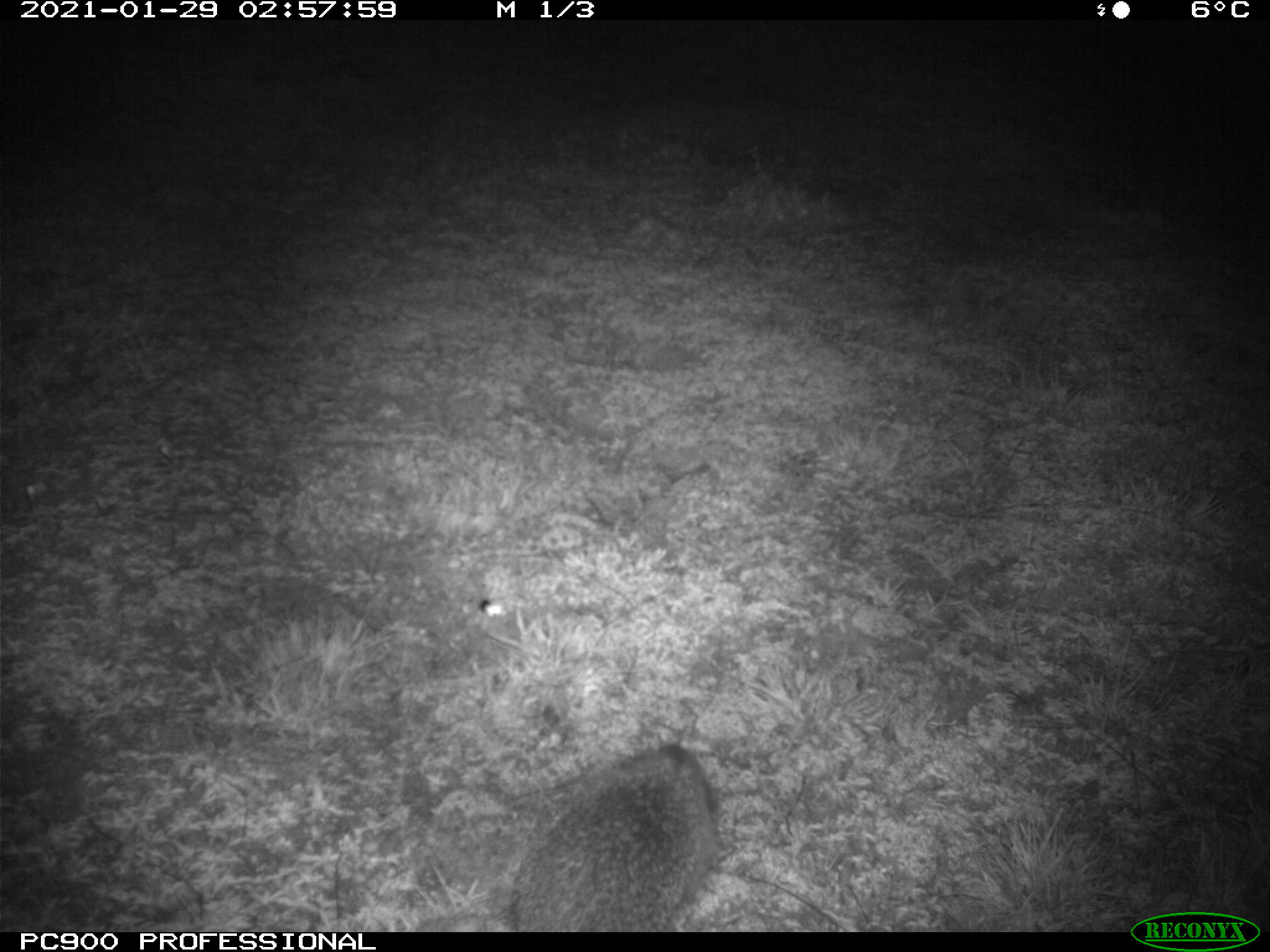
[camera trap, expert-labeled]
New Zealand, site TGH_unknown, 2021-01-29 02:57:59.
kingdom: Animalia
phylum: Chordata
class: Mammalia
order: Eulipotyphla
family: Erinaceidae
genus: Erinaceus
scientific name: Erinaceus europaeus europaeus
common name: european hedgehog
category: hedgehog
Hedgehog (european hedgehog) (Erinaceus europaeus europaeus).